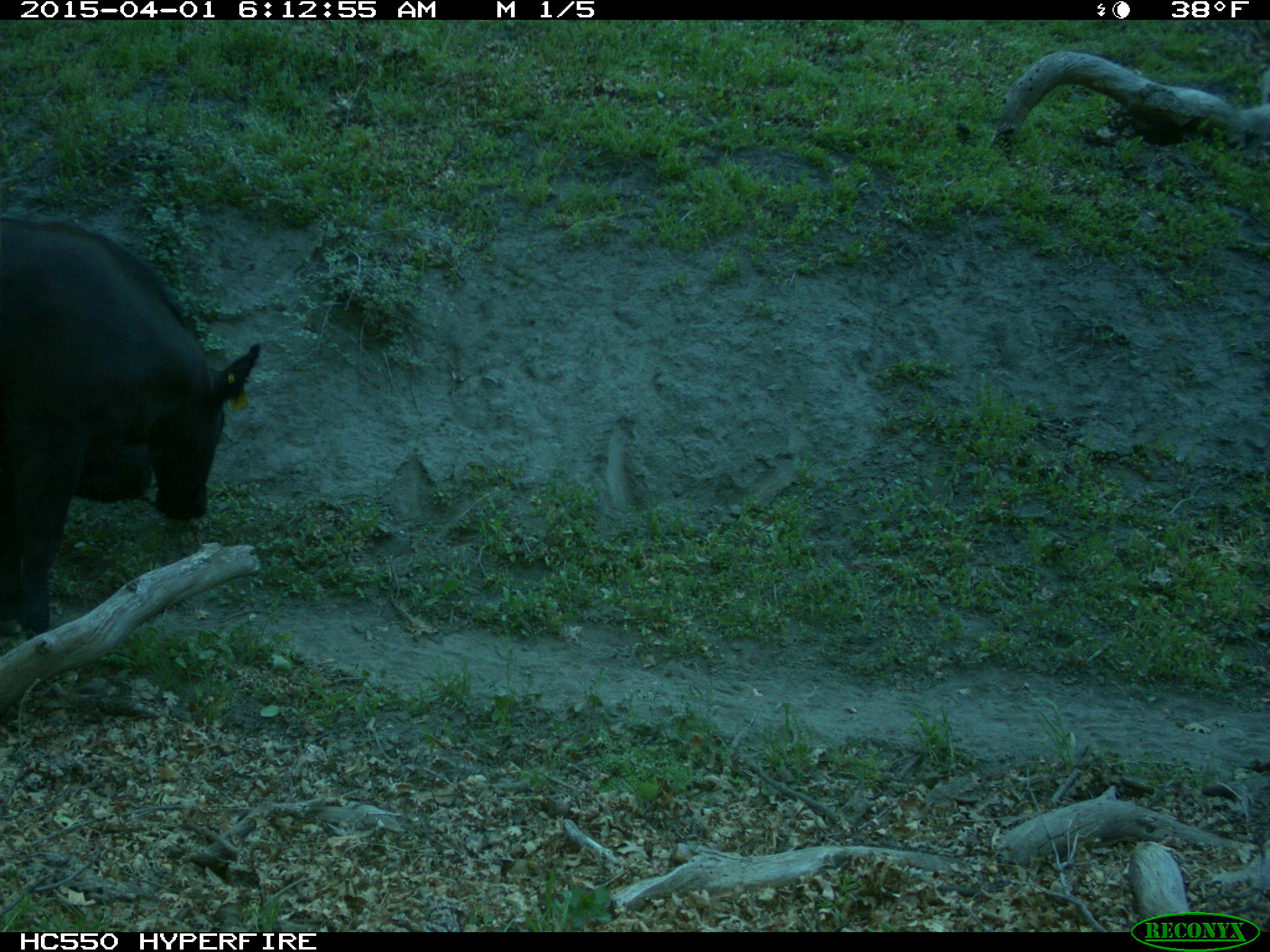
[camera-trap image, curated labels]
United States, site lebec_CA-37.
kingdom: Animalia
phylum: Chordata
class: Mammalia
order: Artiodactyla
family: Bovidae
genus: Bos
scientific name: Bos taurus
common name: domestic cow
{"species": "Bos taurus (domestic cow)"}